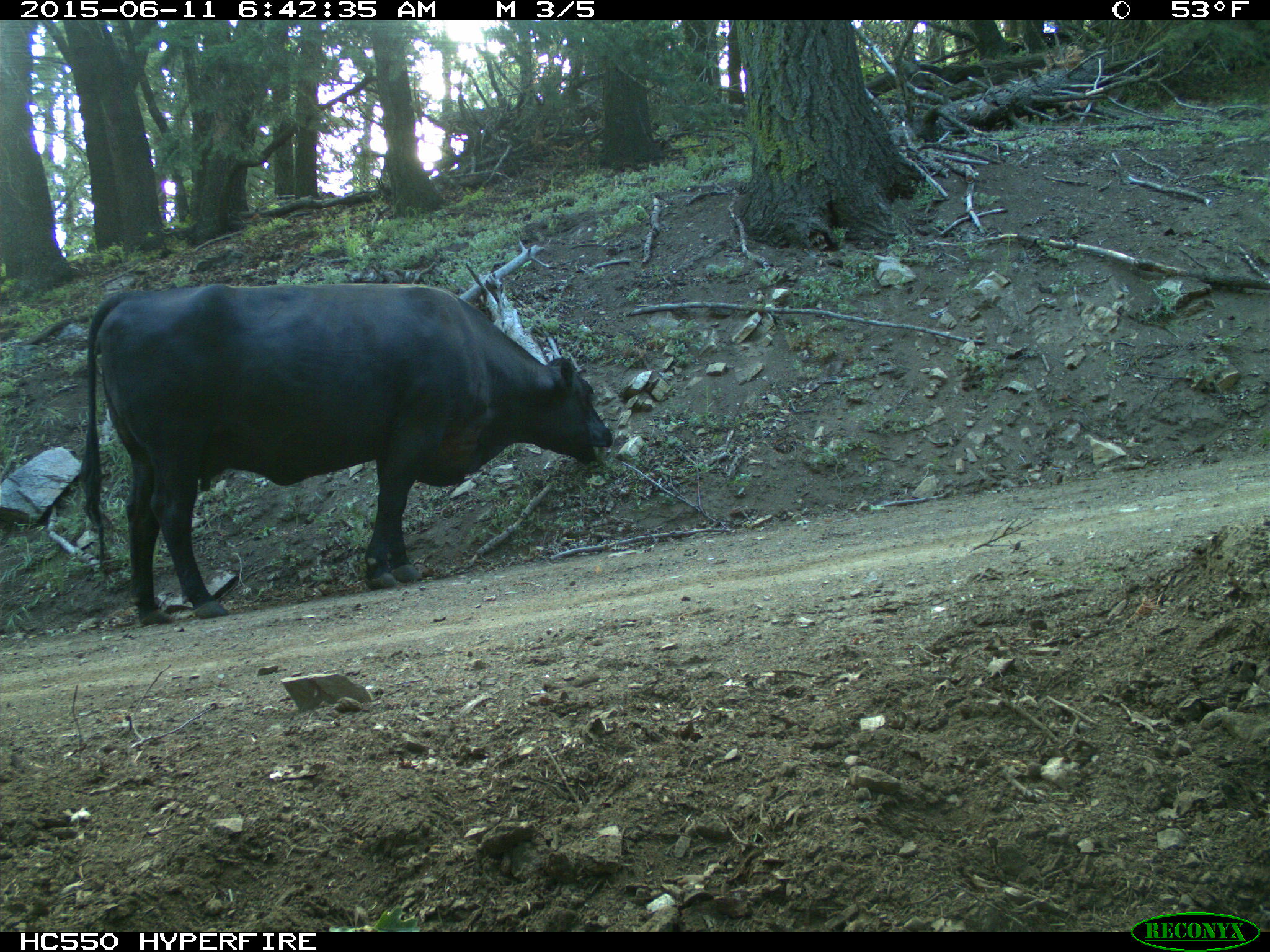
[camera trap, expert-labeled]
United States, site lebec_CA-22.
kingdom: Animalia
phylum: Chordata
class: Mammalia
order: Artiodactyla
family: Bovidae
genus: Bos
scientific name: Bos taurus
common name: domestic cow